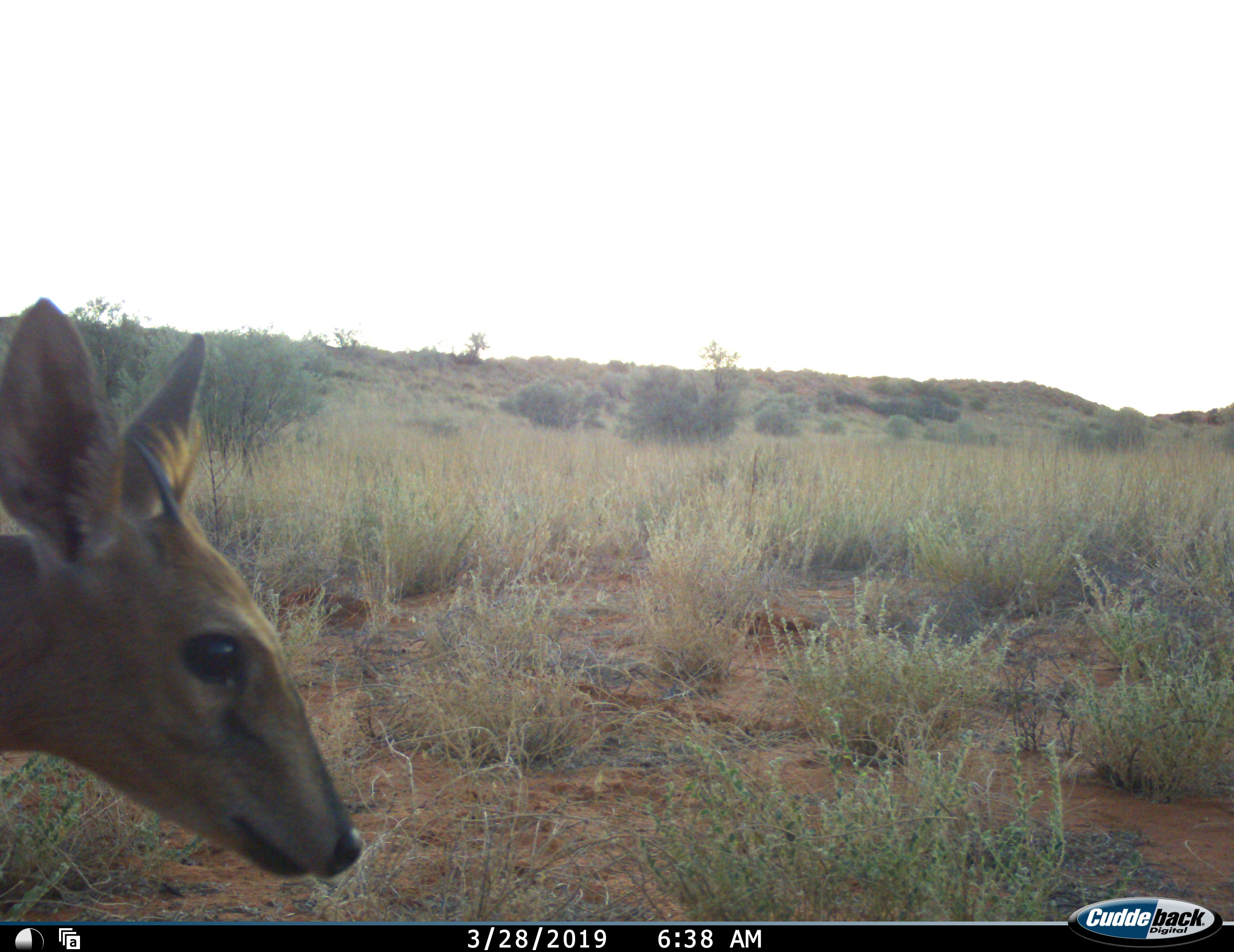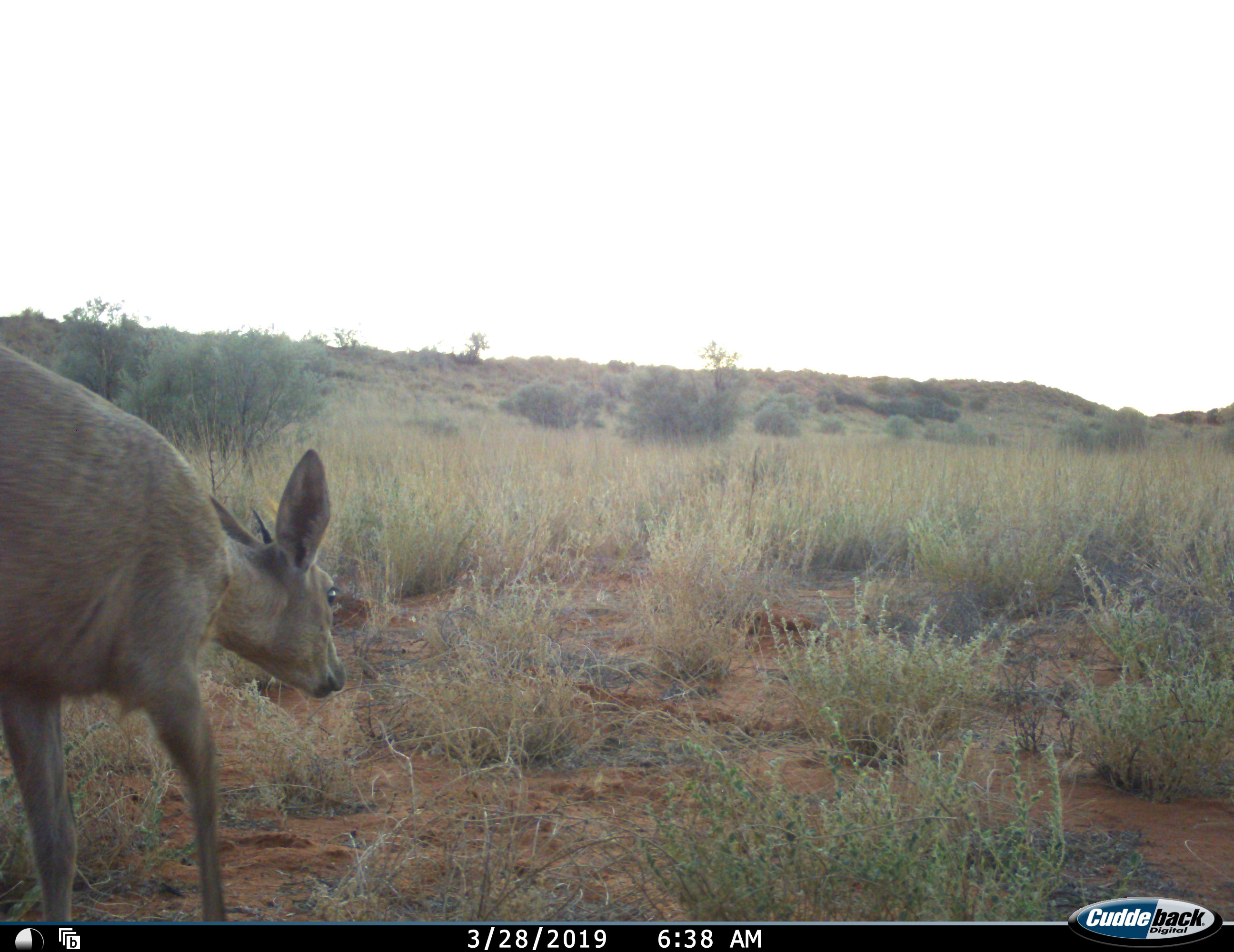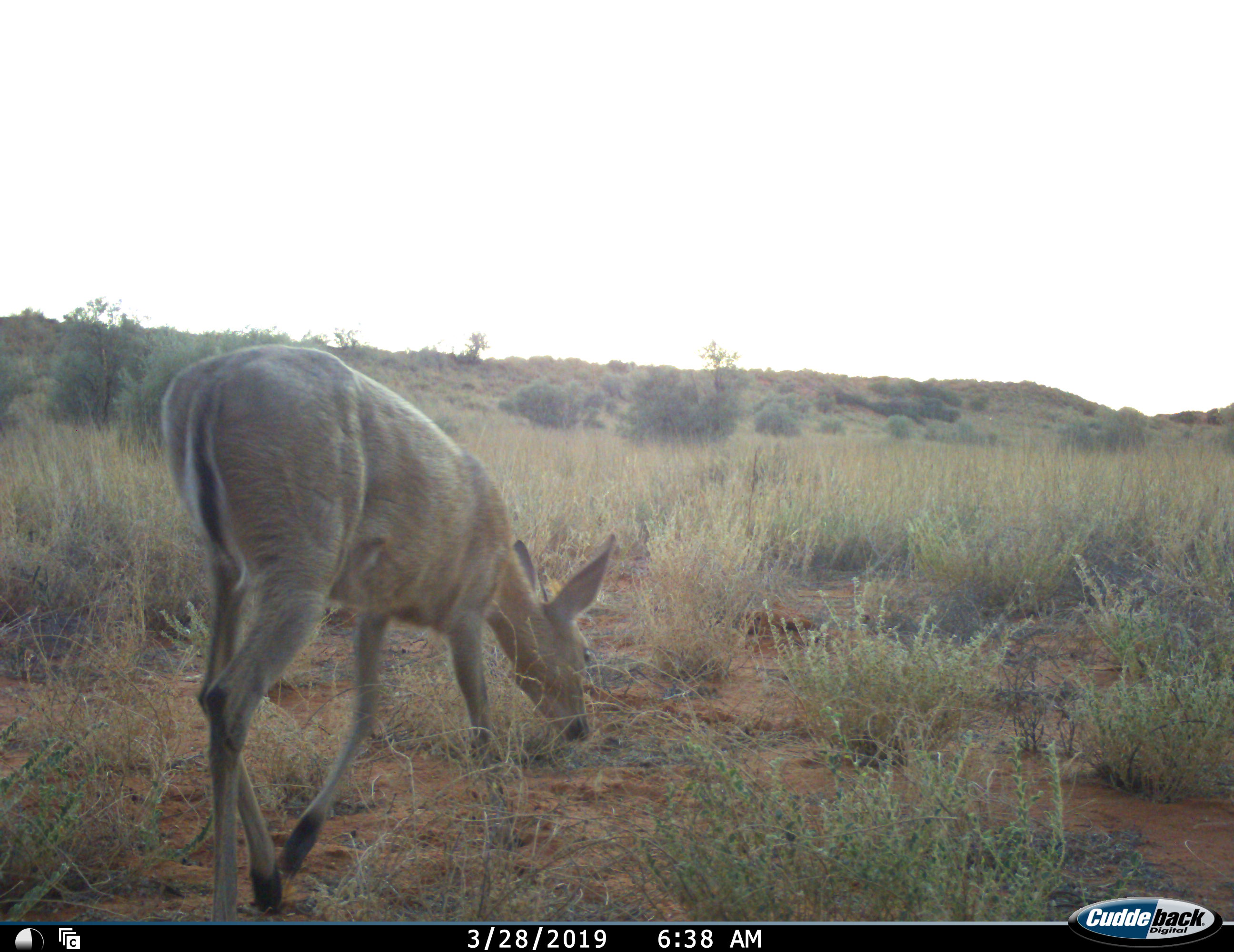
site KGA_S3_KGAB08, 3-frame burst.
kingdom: Animalia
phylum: Chordata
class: Mammalia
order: Artiodactyla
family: Bovidae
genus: Sylvicapra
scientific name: Sylvicapra grimmia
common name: common duiker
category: duikercommongrey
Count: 1.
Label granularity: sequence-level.